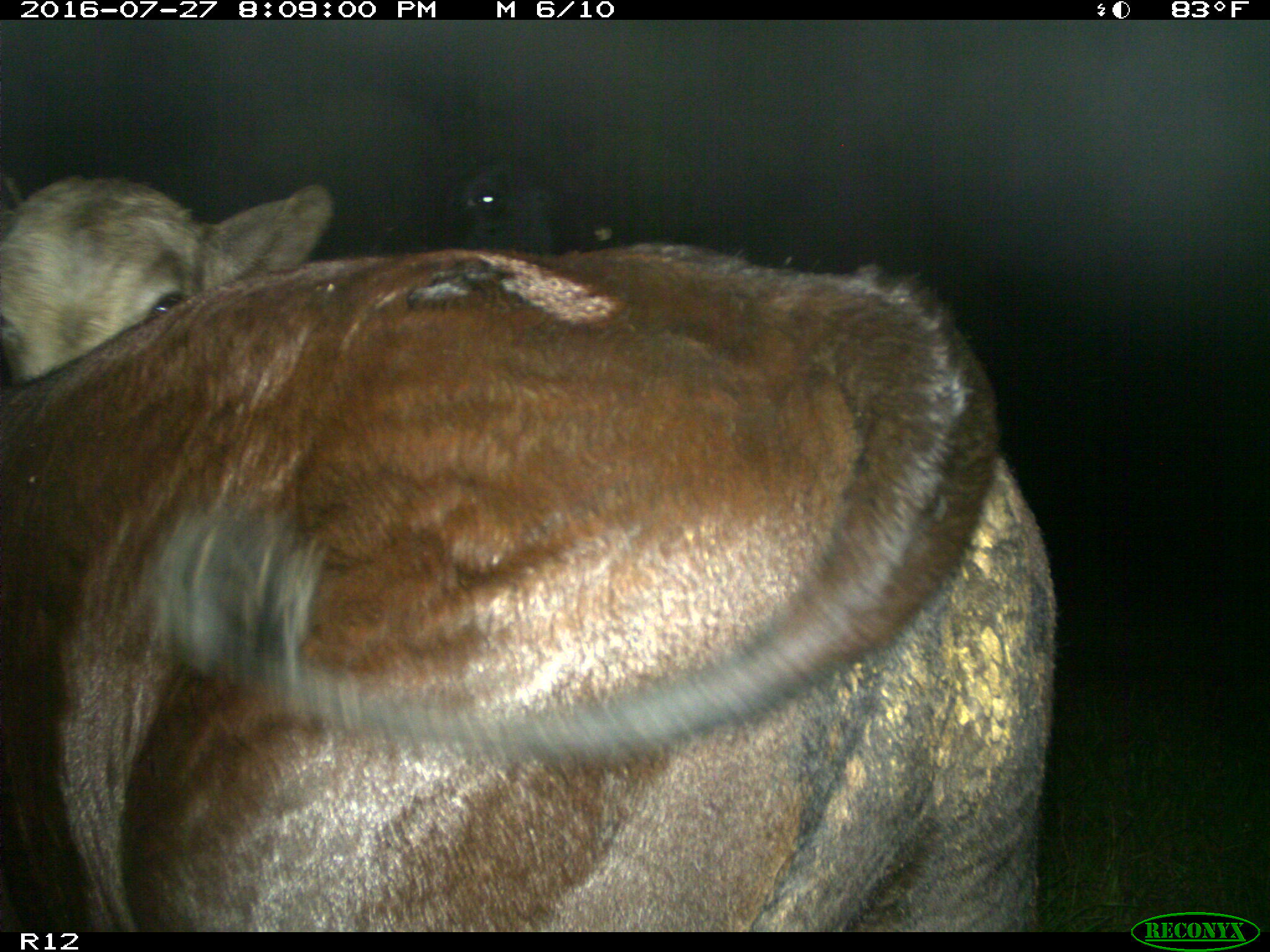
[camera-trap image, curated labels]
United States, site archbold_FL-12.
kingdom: Animalia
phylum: Chordata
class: Mammalia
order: Artiodactyla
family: Bovidae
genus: Bos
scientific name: Bos taurus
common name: domestic cow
Bos taurus (domestic cow).